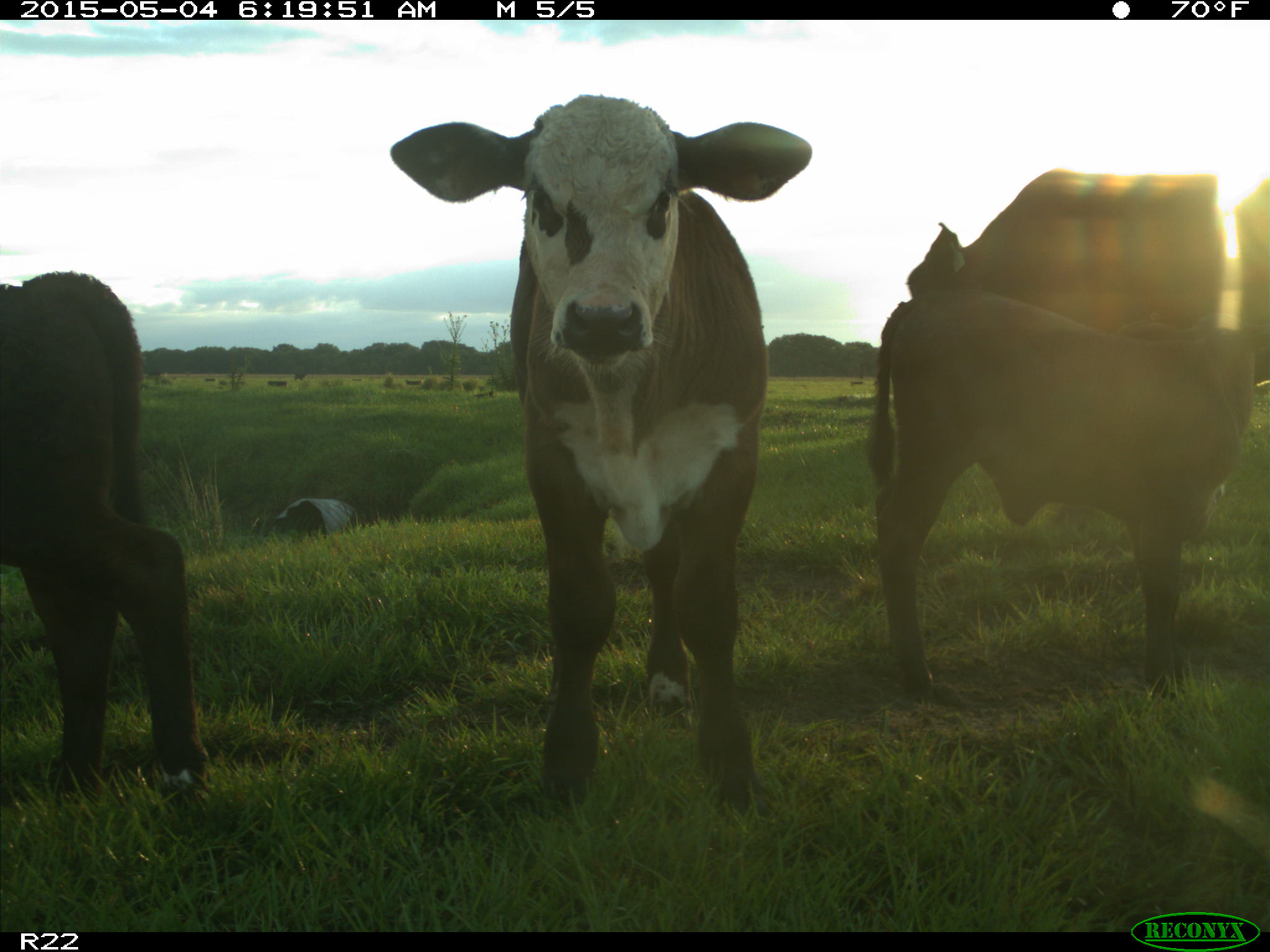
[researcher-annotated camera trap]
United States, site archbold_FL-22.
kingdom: Animalia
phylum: Chordata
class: Mammalia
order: Artiodactyla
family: Bovidae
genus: Bos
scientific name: Bos taurus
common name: domestic cow